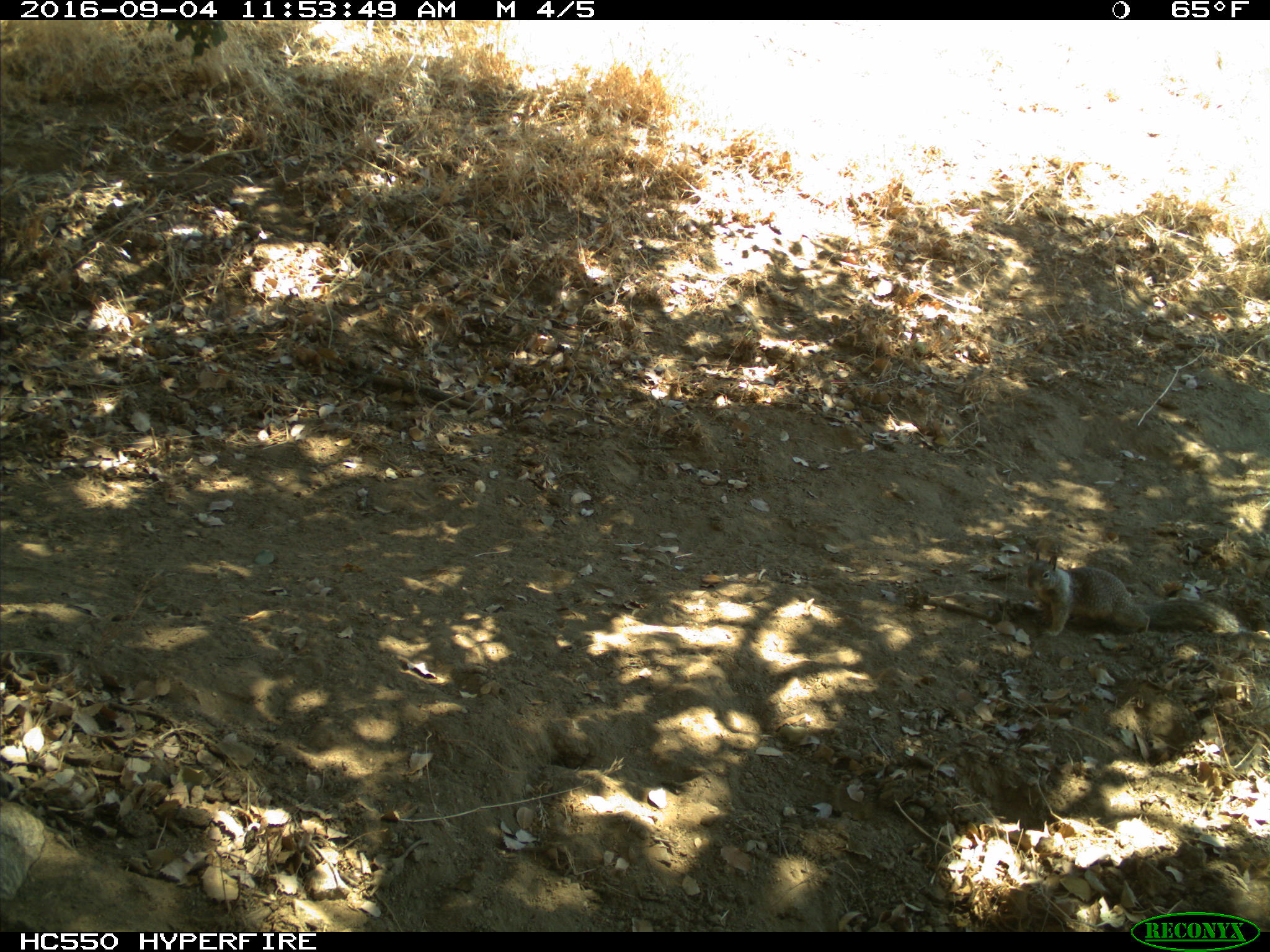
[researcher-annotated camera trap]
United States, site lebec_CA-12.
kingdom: Animalia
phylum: Chordata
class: Mammalia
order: Rodentia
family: Sciuridae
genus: Otospermophilus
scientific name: Otospermophilus beecheyi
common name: california ground squirrel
Otospermophilus beecheyi (california ground squirrel).